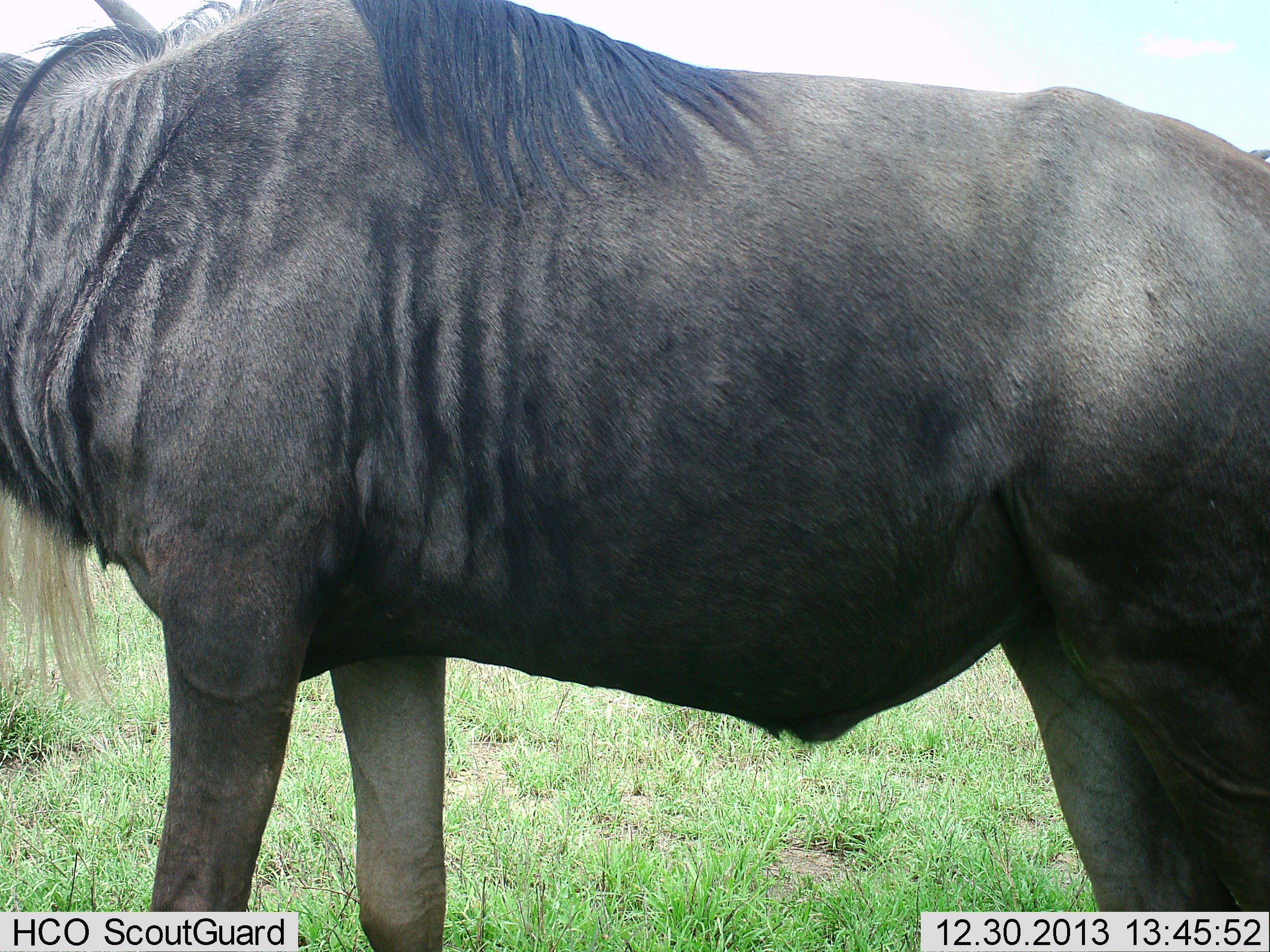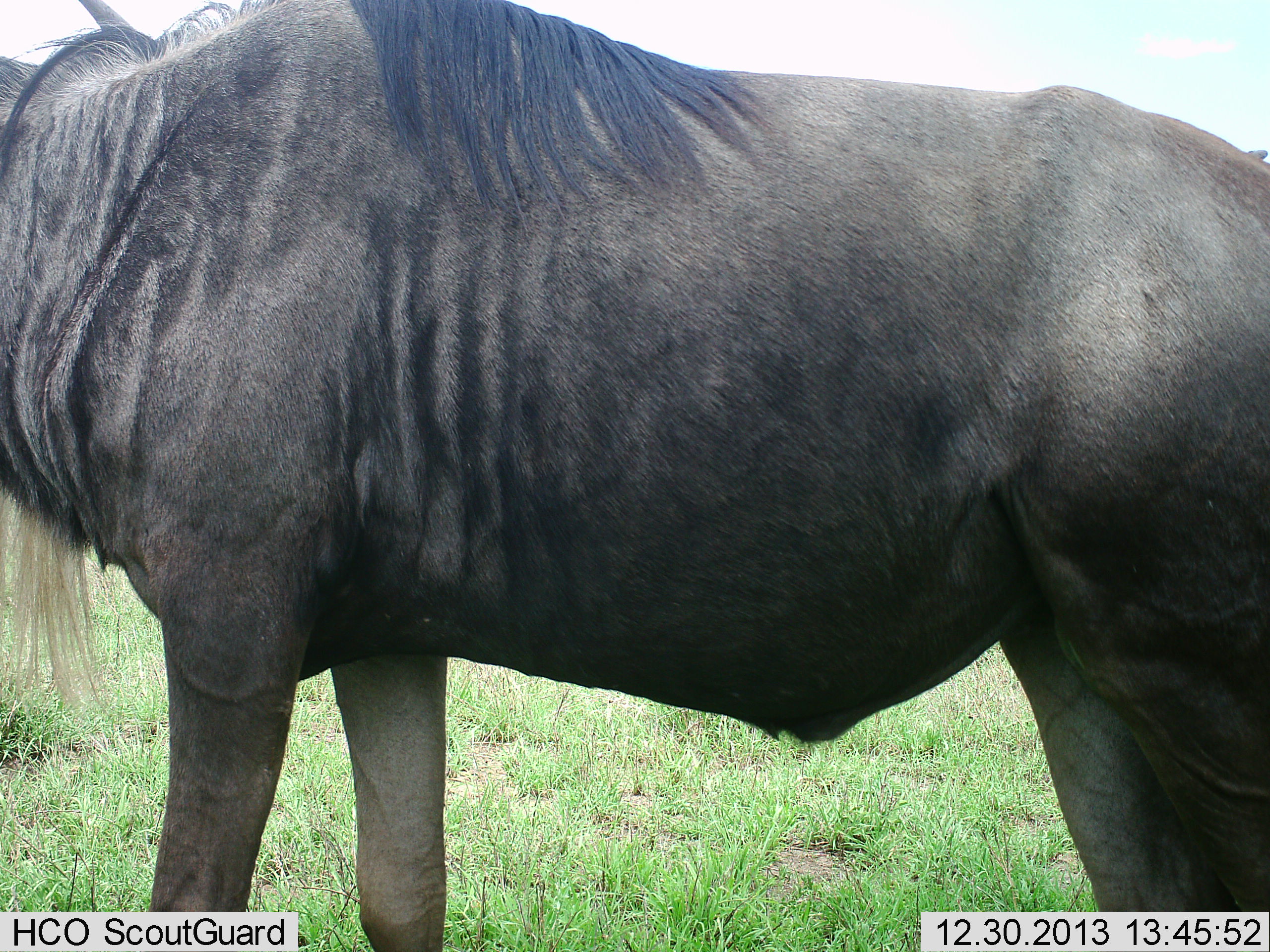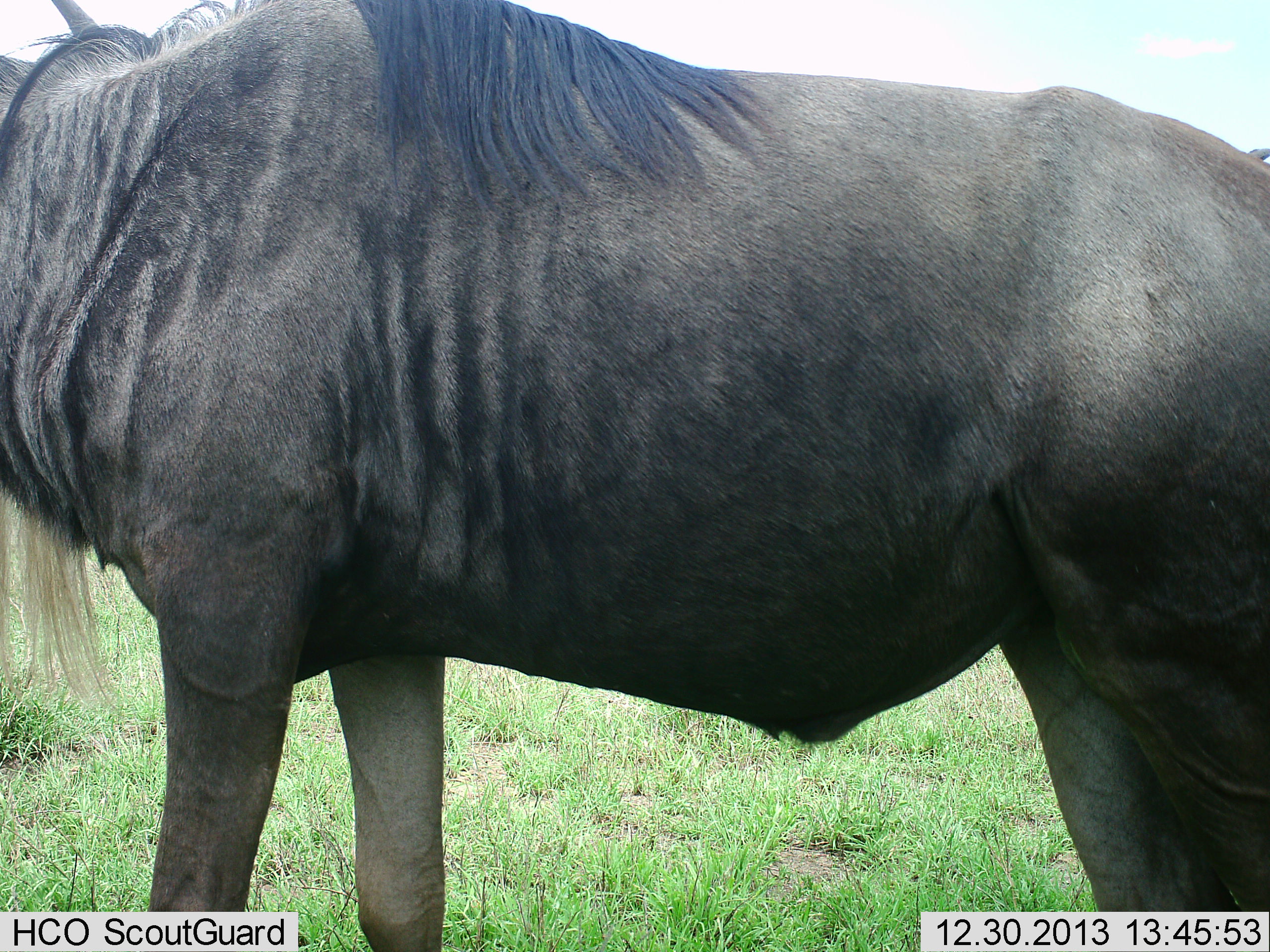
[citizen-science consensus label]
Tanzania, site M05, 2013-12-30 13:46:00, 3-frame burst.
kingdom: Animalia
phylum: Chordata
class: Mammalia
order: Artiodactyla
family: Bovidae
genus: Connochaetes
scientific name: Connochaetes taurinus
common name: blue wildebeest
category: wildebeest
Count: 1.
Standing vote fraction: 100%.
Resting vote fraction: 0%.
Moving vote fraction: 0%.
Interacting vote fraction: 0%.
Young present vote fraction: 0%.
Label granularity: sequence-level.